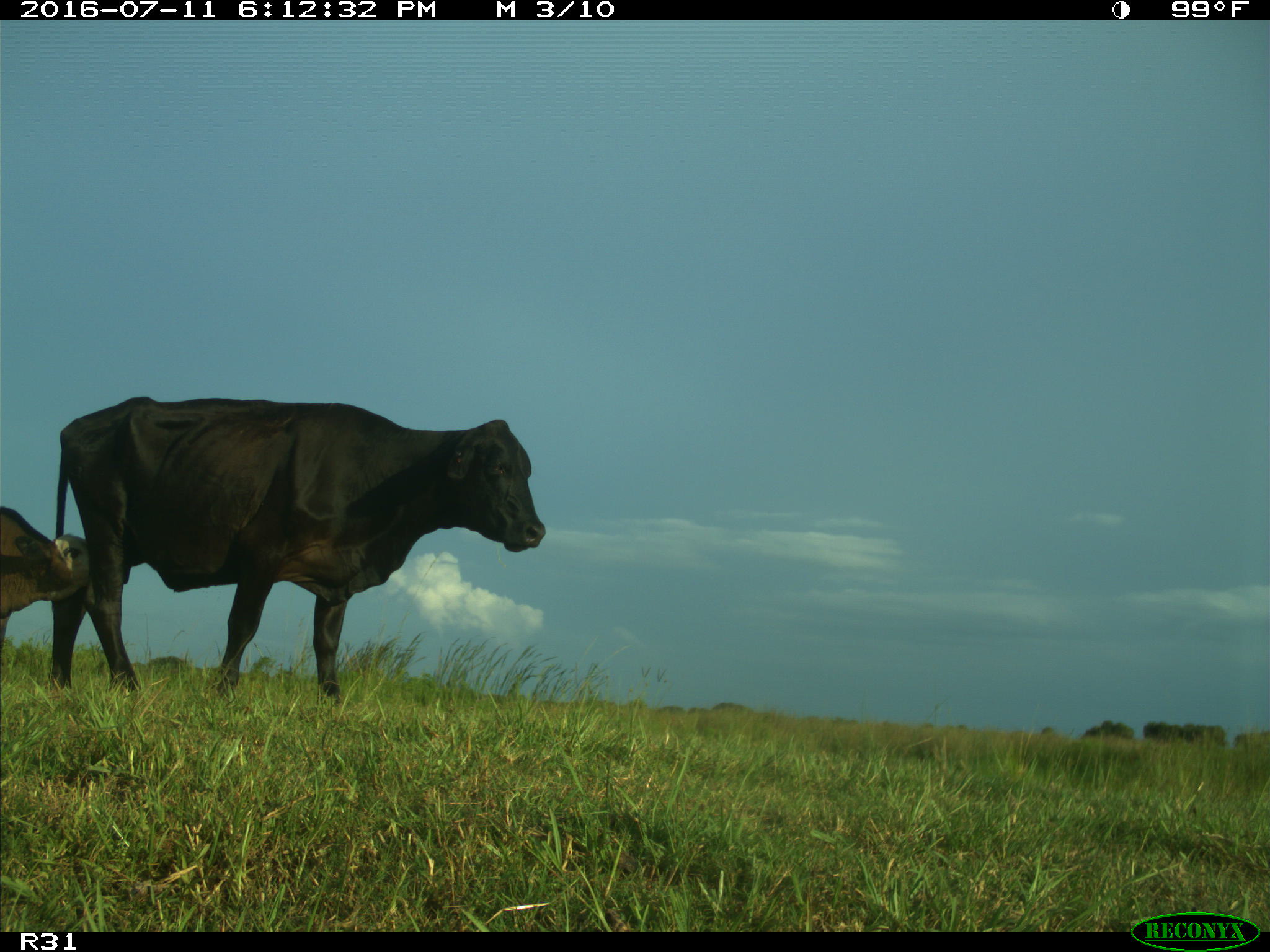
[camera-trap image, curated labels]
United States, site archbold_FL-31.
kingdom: Animalia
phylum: Chordata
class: Mammalia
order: Artiodactyla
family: Bovidae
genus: Bos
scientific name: Bos taurus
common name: domestic cow